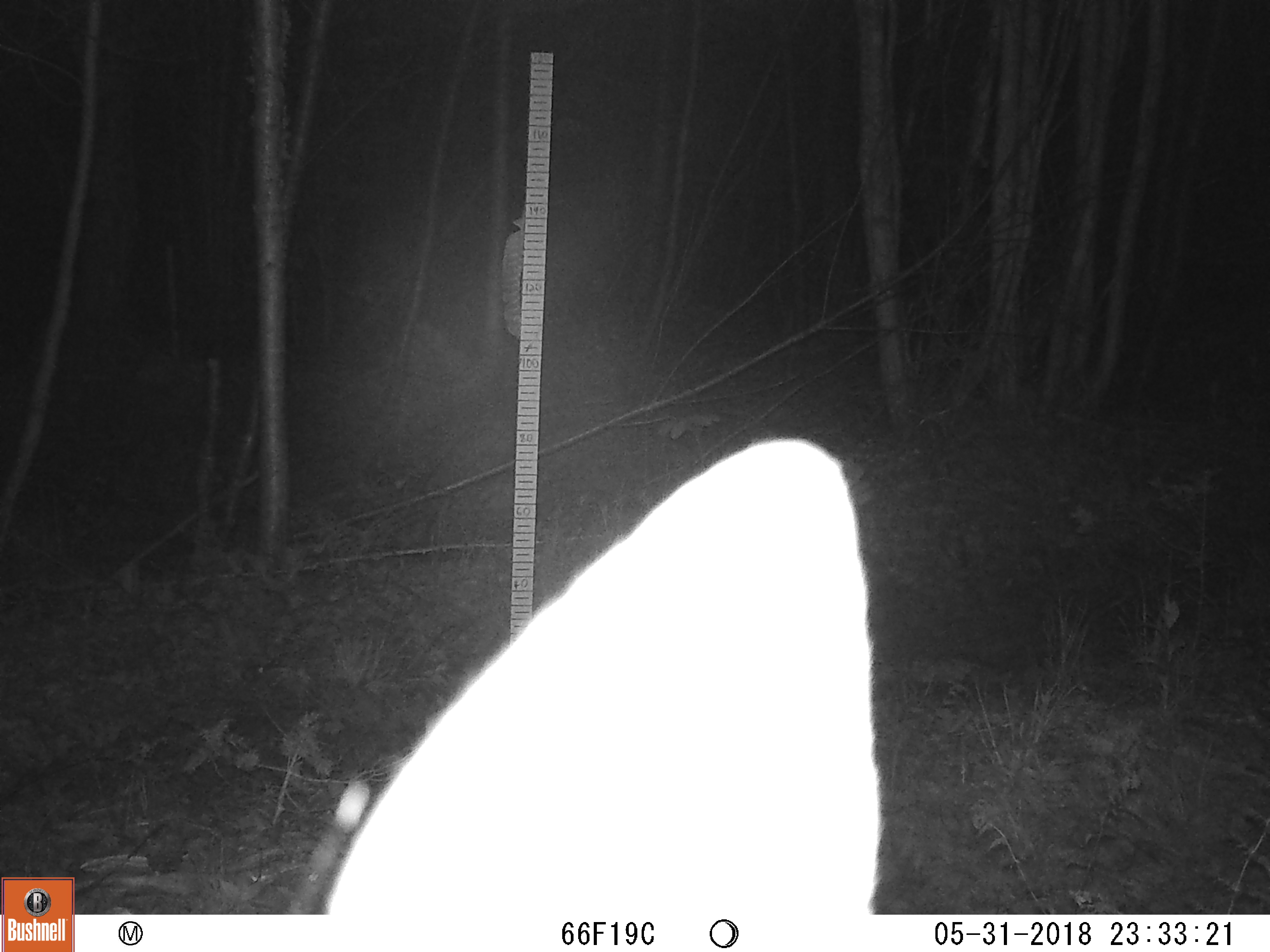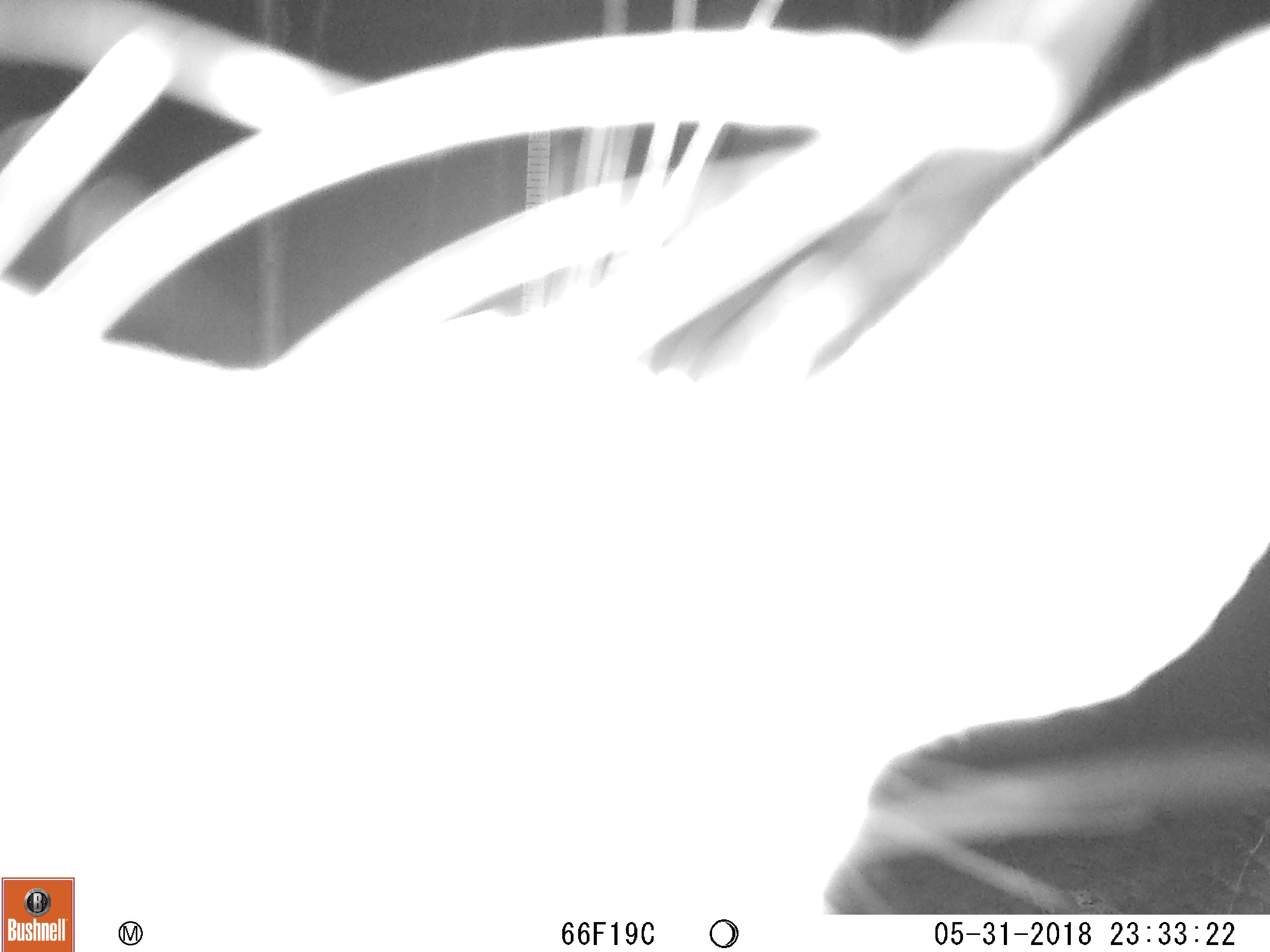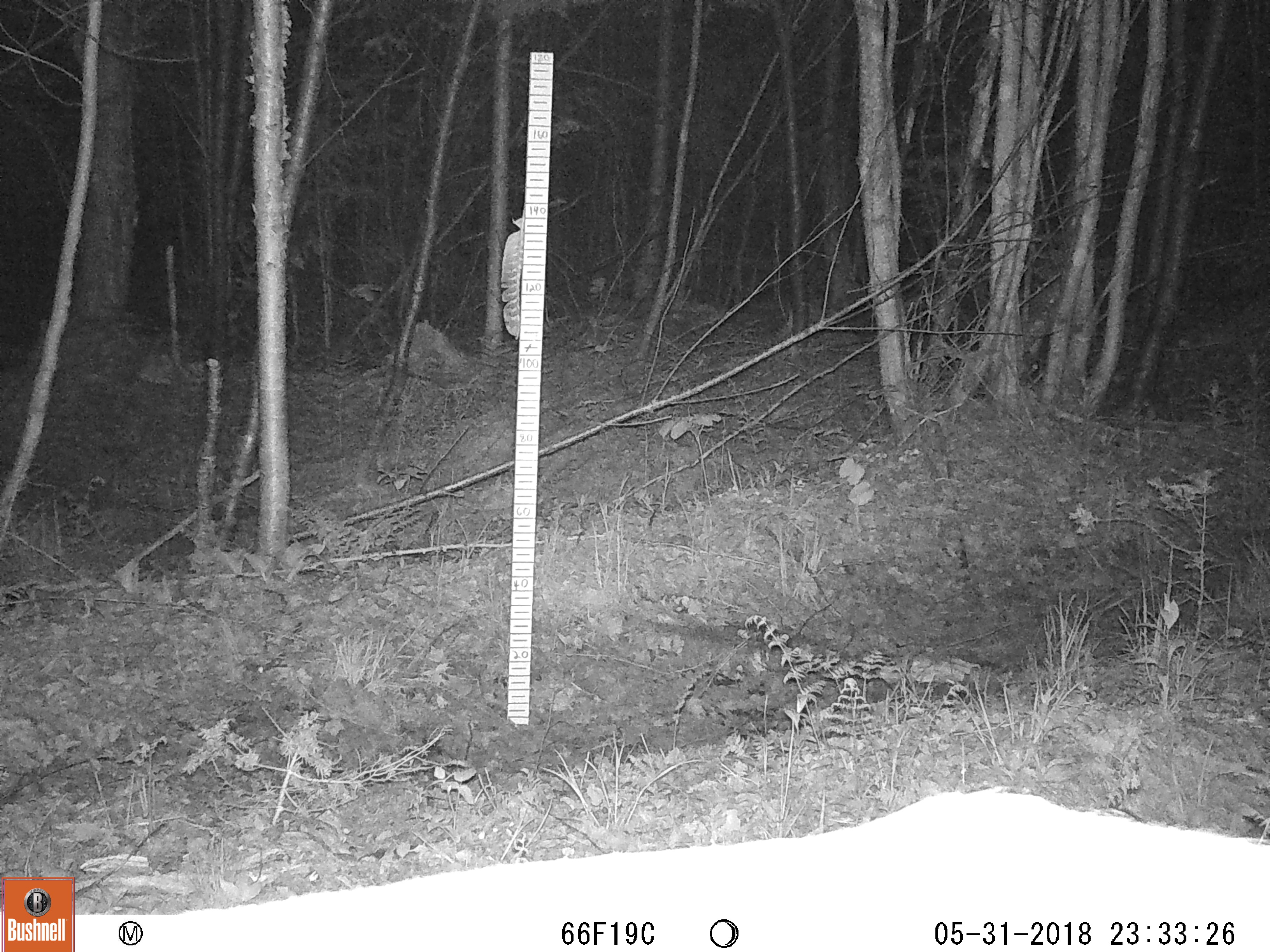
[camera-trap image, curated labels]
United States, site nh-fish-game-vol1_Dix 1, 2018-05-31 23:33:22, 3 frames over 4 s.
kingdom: Animalia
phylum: Chordata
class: Mammalia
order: Artiodactyla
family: Cervidae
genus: Odocoileus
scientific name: Odocoileus virginianus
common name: white-tailed deer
White-tailed deer (Odocoileus virginianus).